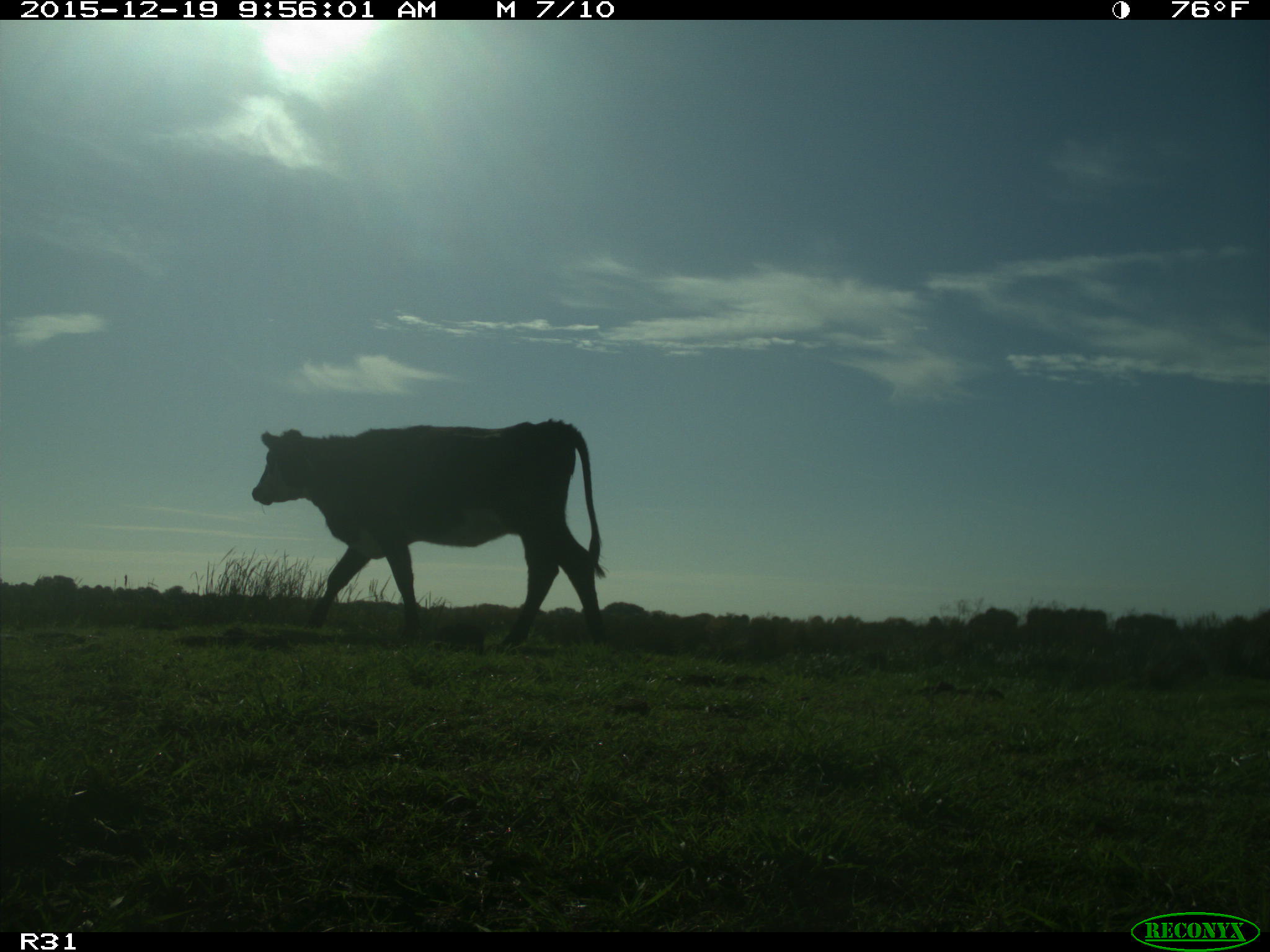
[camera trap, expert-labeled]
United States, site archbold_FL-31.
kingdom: Animalia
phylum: Chordata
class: Mammalia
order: Artiodactyla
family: Bovidae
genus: Bos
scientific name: Bos taurus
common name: domestic cow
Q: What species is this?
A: Bos taurus (domestic cow).